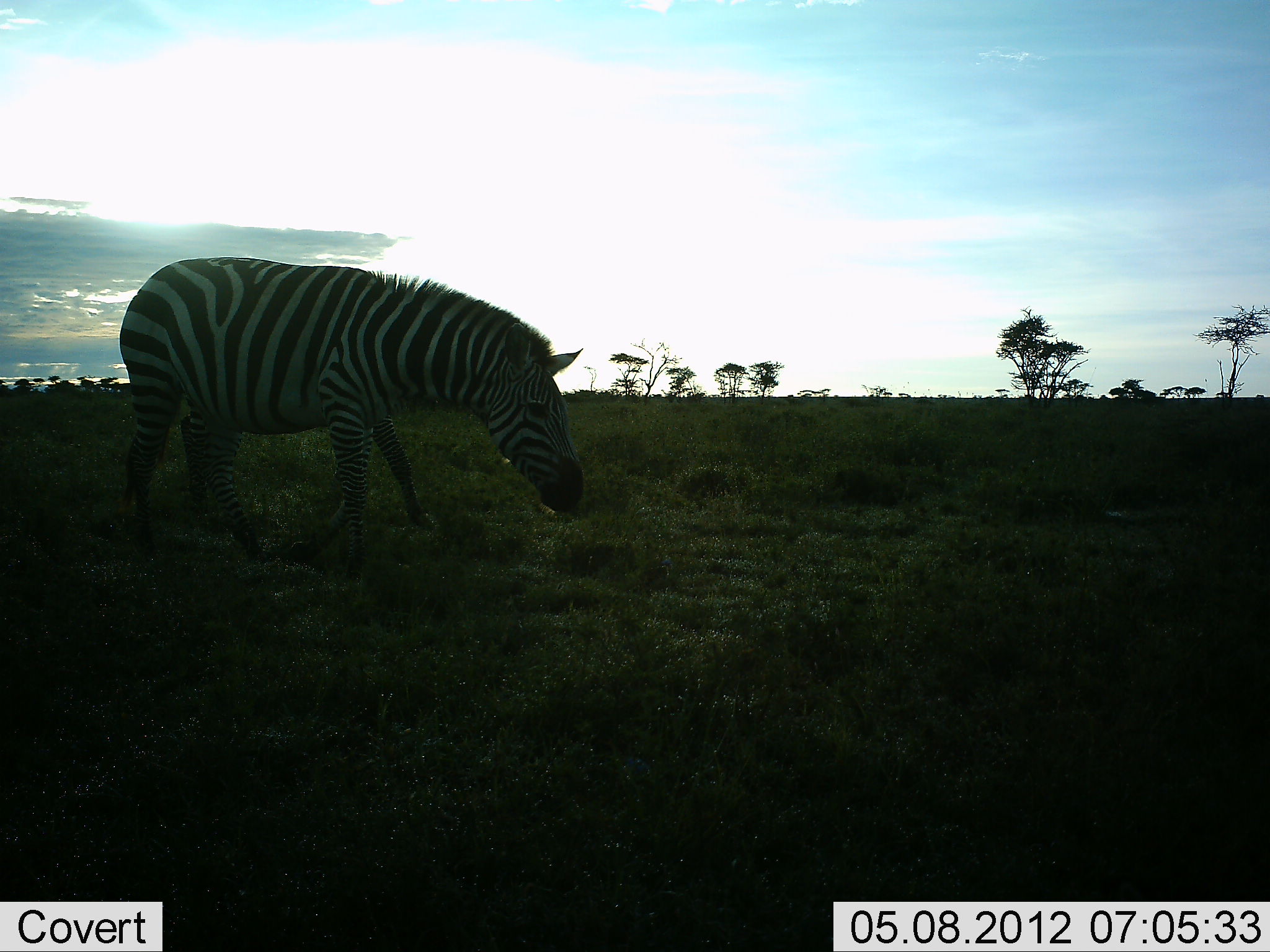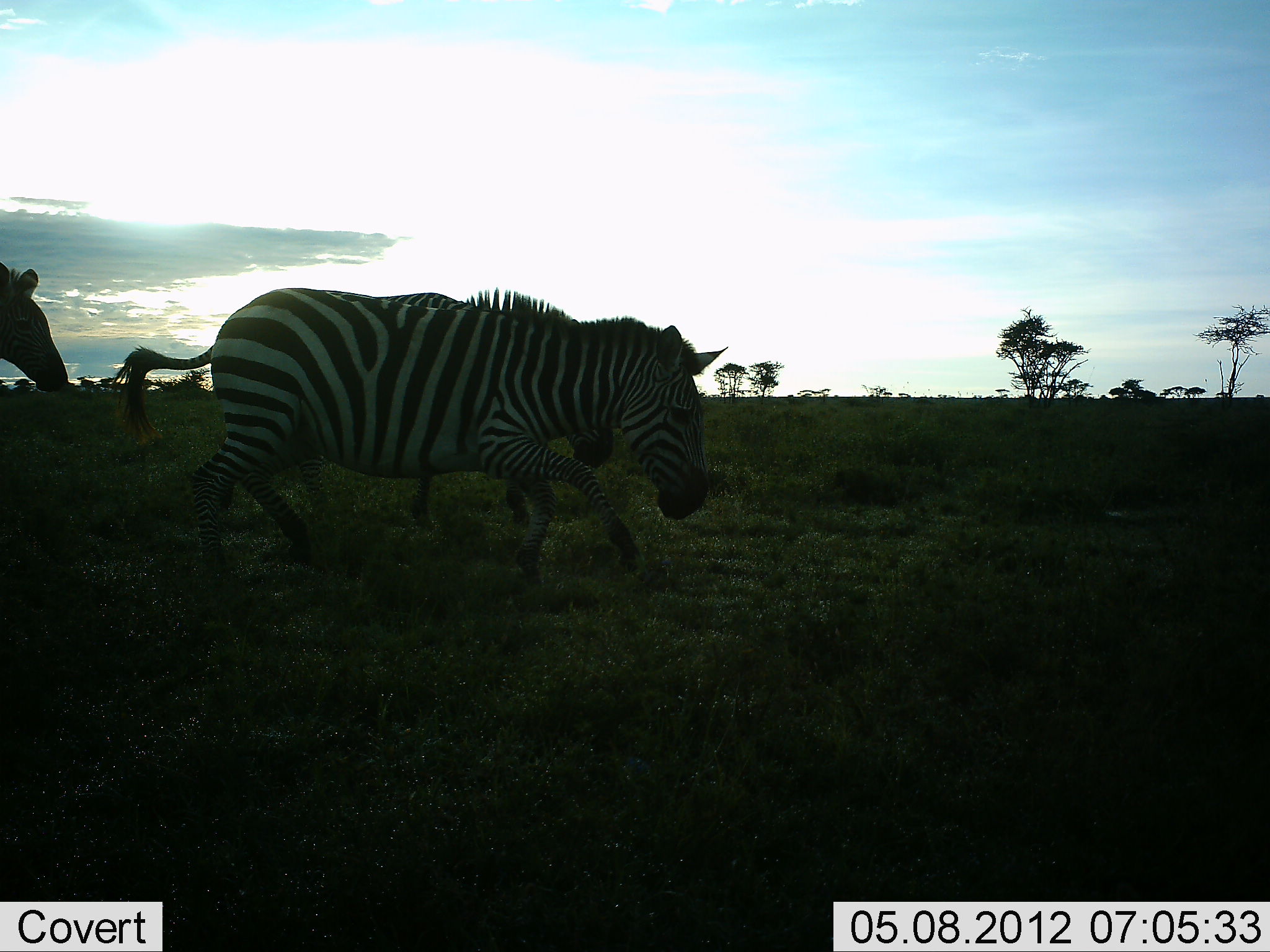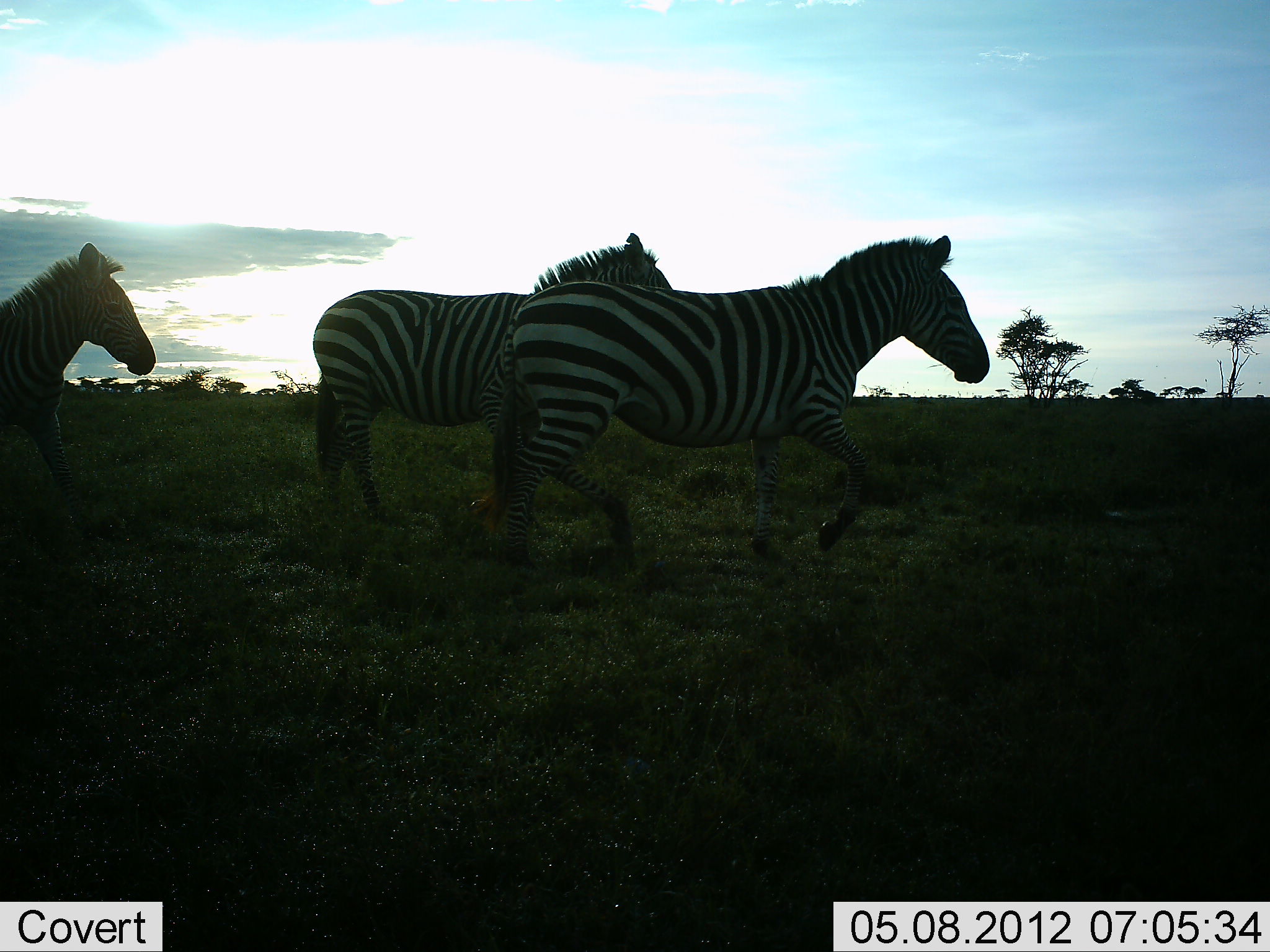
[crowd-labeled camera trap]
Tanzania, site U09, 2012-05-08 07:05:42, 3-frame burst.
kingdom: Animalia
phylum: Chordata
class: Mammalia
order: Perissodactyla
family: Equidae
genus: Equus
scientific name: Equus quagga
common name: plains zebra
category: zebra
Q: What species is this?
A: Zebra (plains zebra) (Equus quagga).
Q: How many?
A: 3.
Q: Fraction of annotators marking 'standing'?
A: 10%.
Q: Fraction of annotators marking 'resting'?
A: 0%.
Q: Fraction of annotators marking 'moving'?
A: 100%.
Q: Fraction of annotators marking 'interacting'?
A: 0%.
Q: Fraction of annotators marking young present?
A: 10%.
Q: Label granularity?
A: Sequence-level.